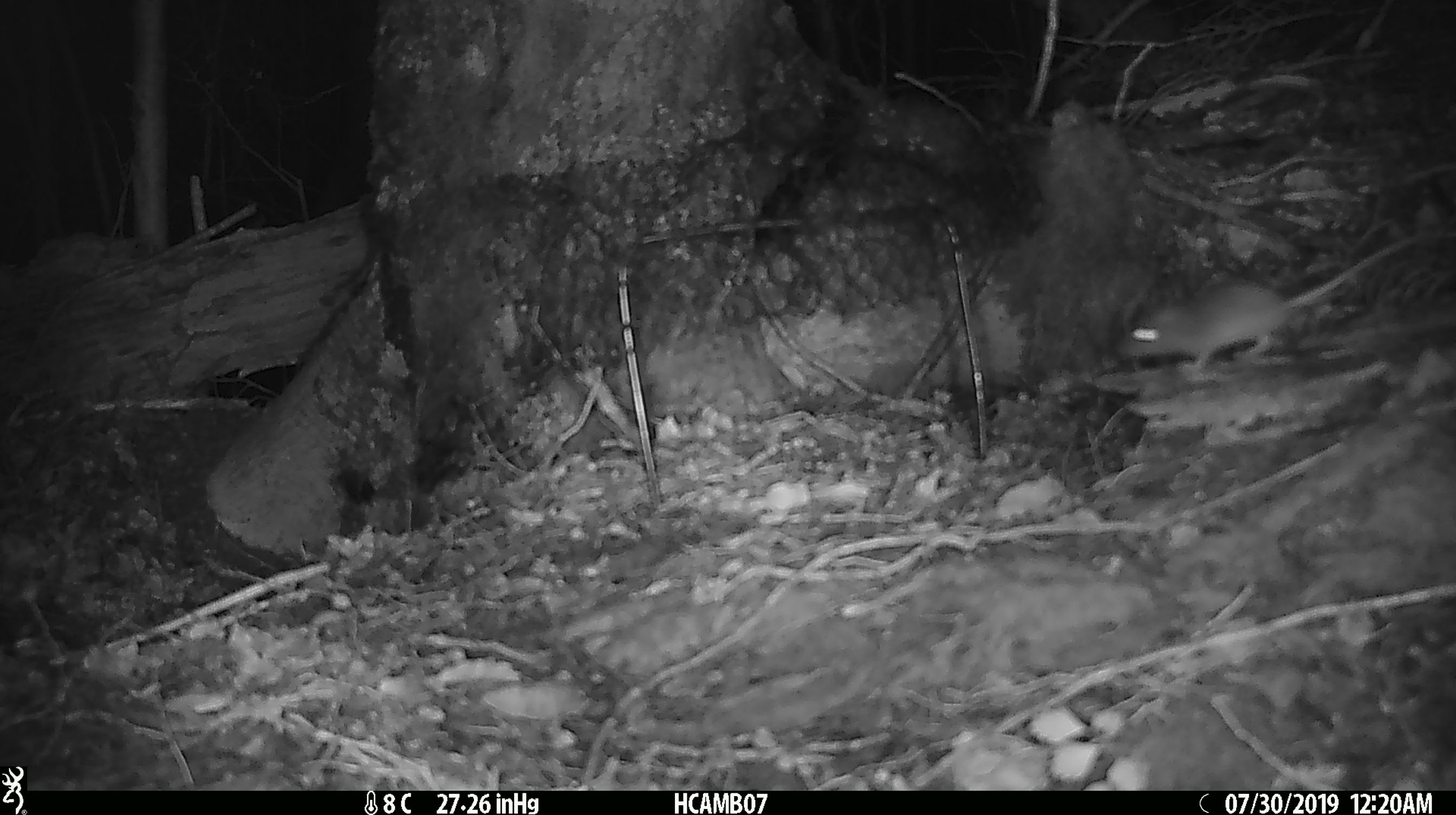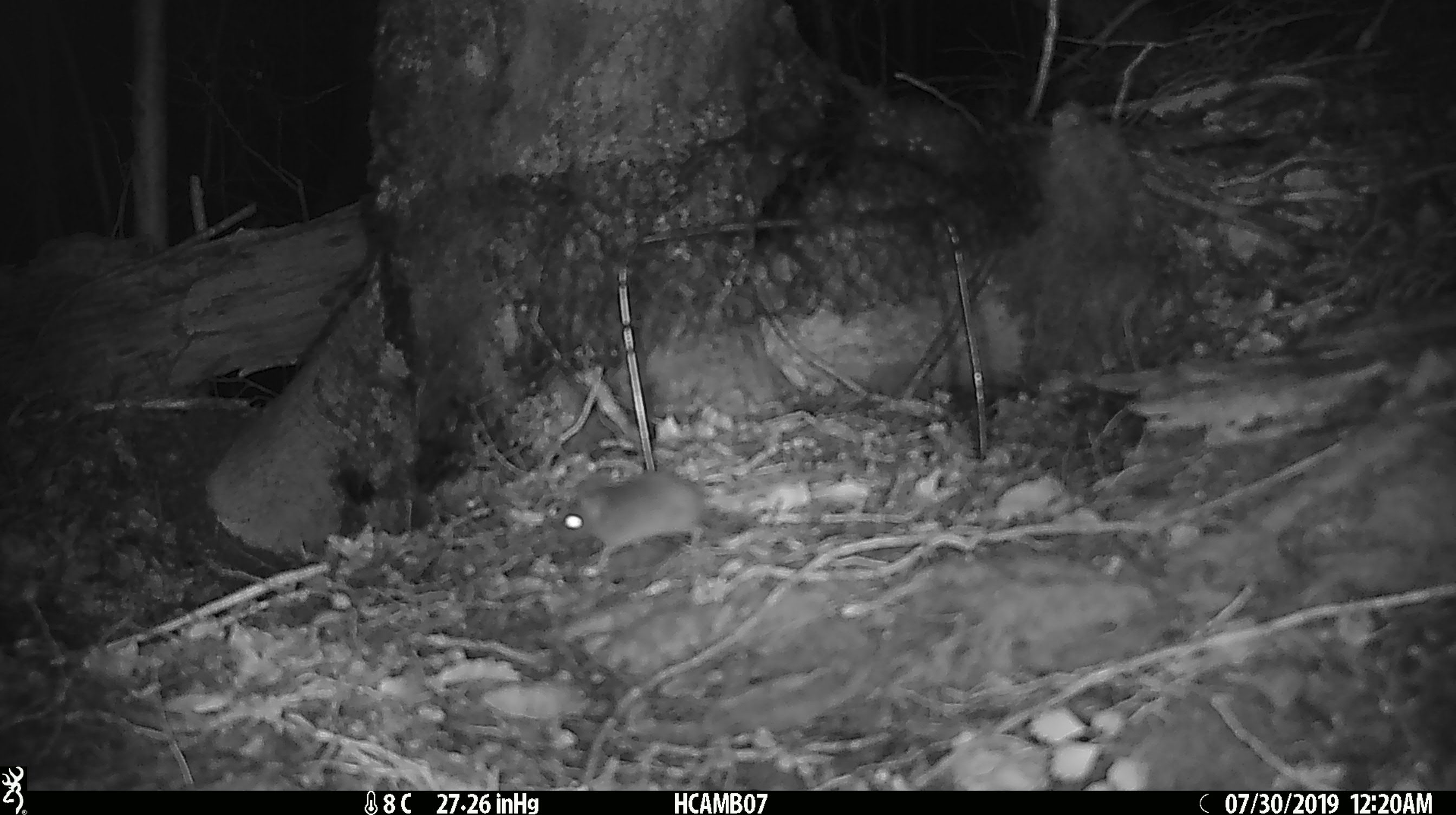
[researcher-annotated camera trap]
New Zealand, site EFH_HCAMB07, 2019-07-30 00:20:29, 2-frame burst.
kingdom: Animalia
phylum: Chordata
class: Mammalia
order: Rodentia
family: Muridae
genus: Mus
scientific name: Mus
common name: mouse